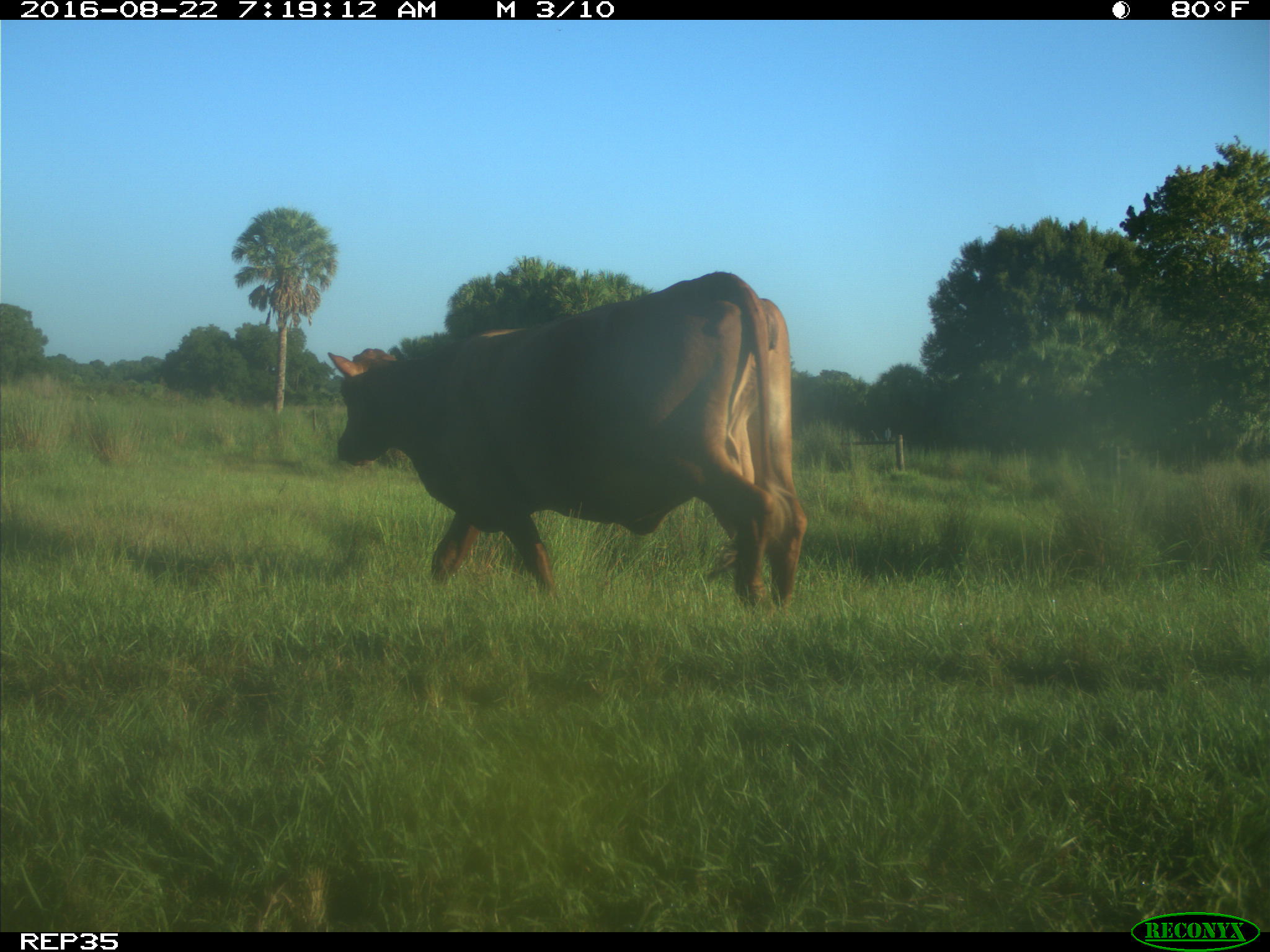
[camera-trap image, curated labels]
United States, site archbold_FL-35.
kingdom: Animalia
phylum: Chordata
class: Mammalia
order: Artiodactyla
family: Bovidae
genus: Bos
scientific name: Bos taurus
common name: domestic cow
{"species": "Bos taurus (domestic cow)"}